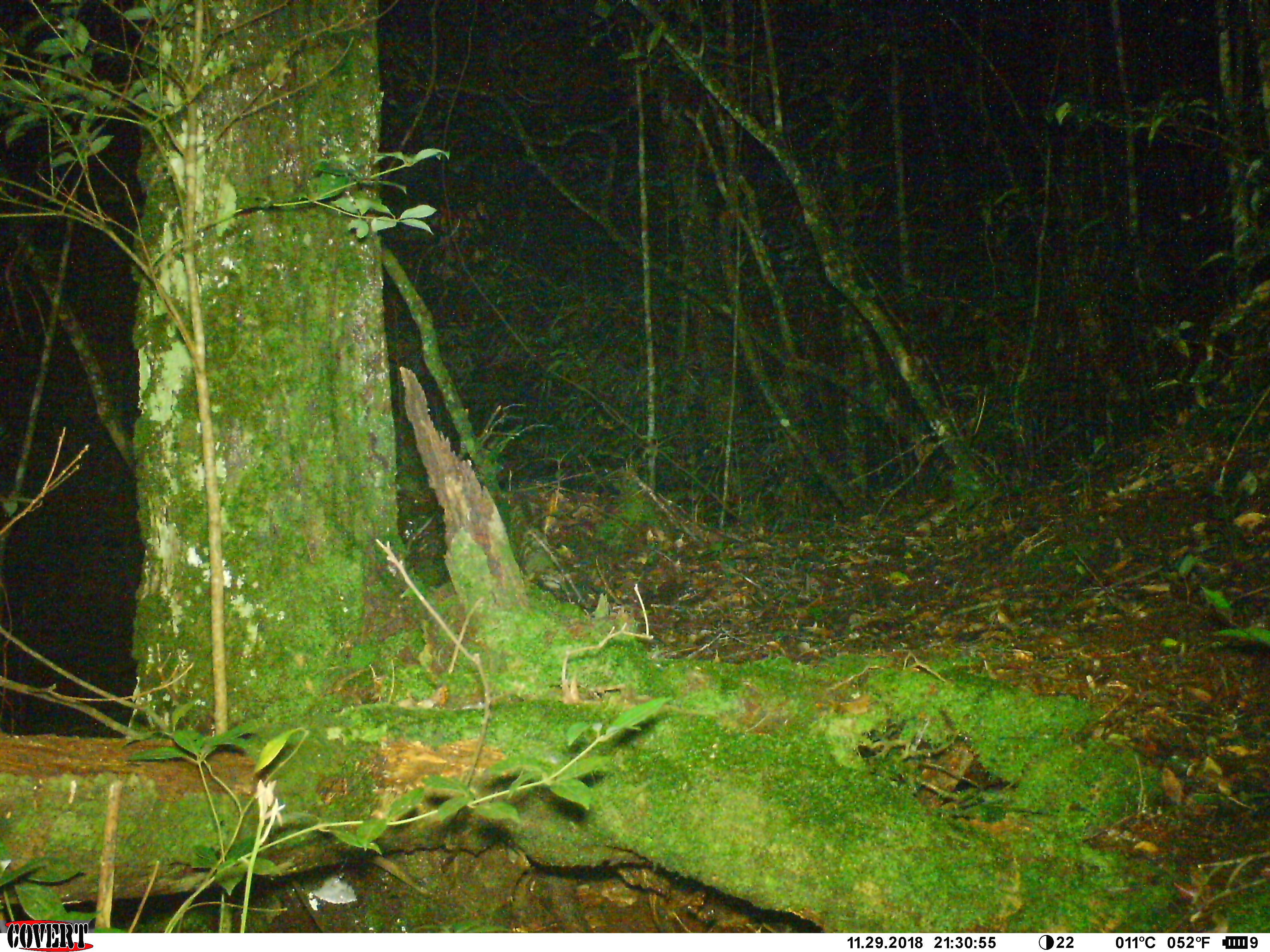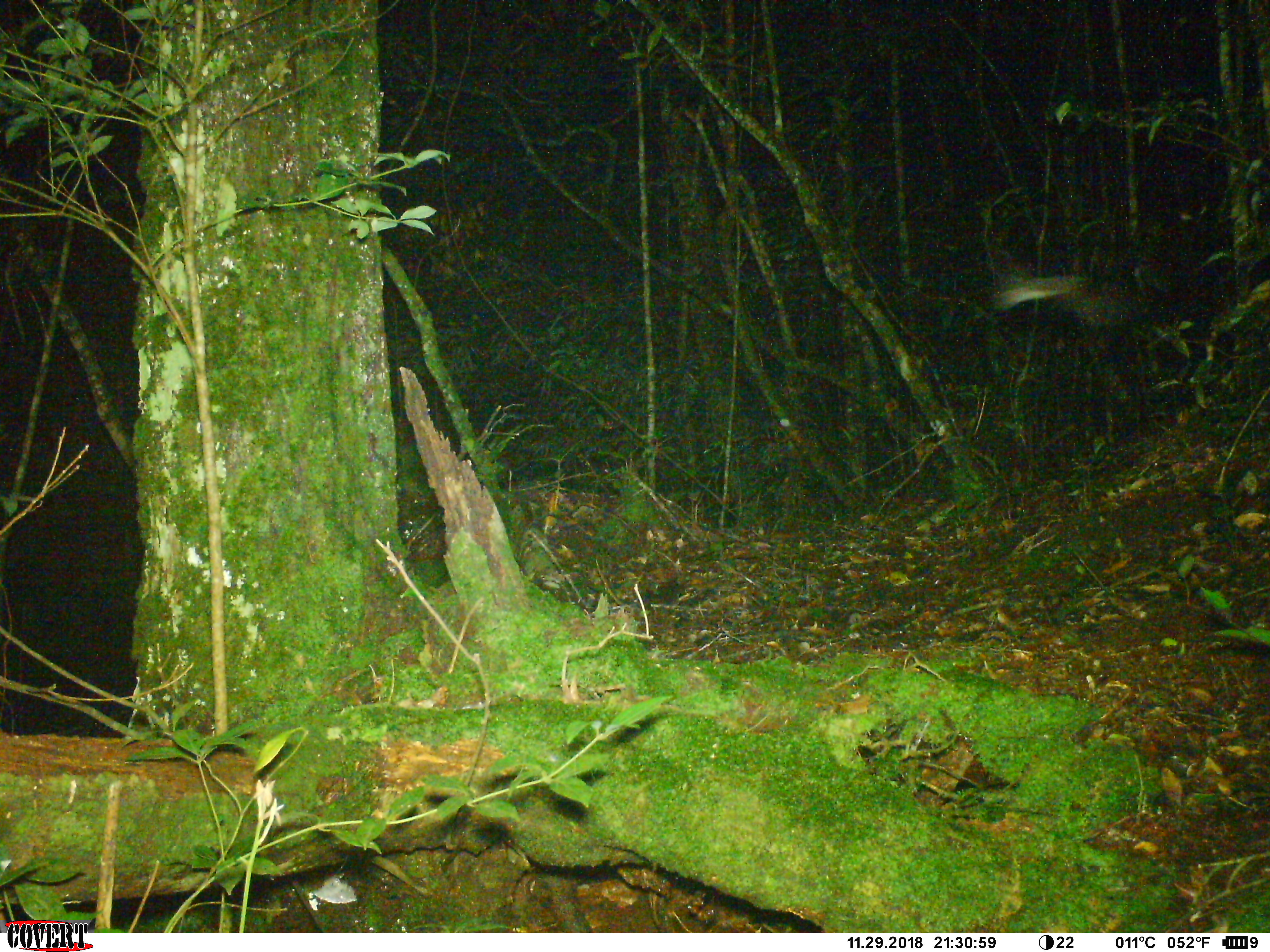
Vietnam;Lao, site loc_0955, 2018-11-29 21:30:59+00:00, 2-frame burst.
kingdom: Animalia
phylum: Chordata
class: Mammalia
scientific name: Mammalia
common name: mammal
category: unidentified small mammal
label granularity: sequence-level